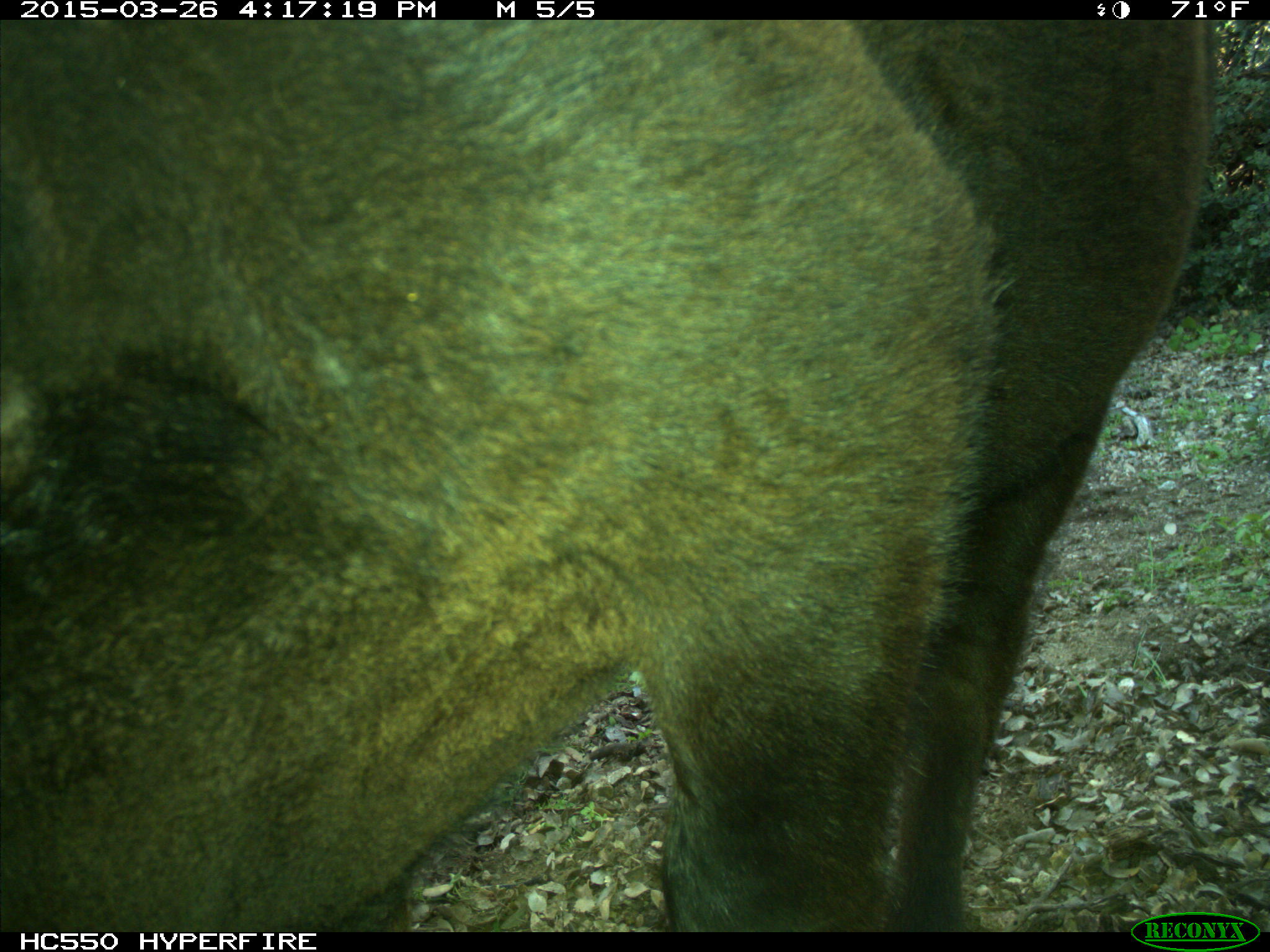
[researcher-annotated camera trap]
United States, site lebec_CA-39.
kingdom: Animalia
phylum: Chordata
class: Mammalia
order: Artiodactyla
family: Bovidae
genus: Bos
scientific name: Bos taurus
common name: domestic cow